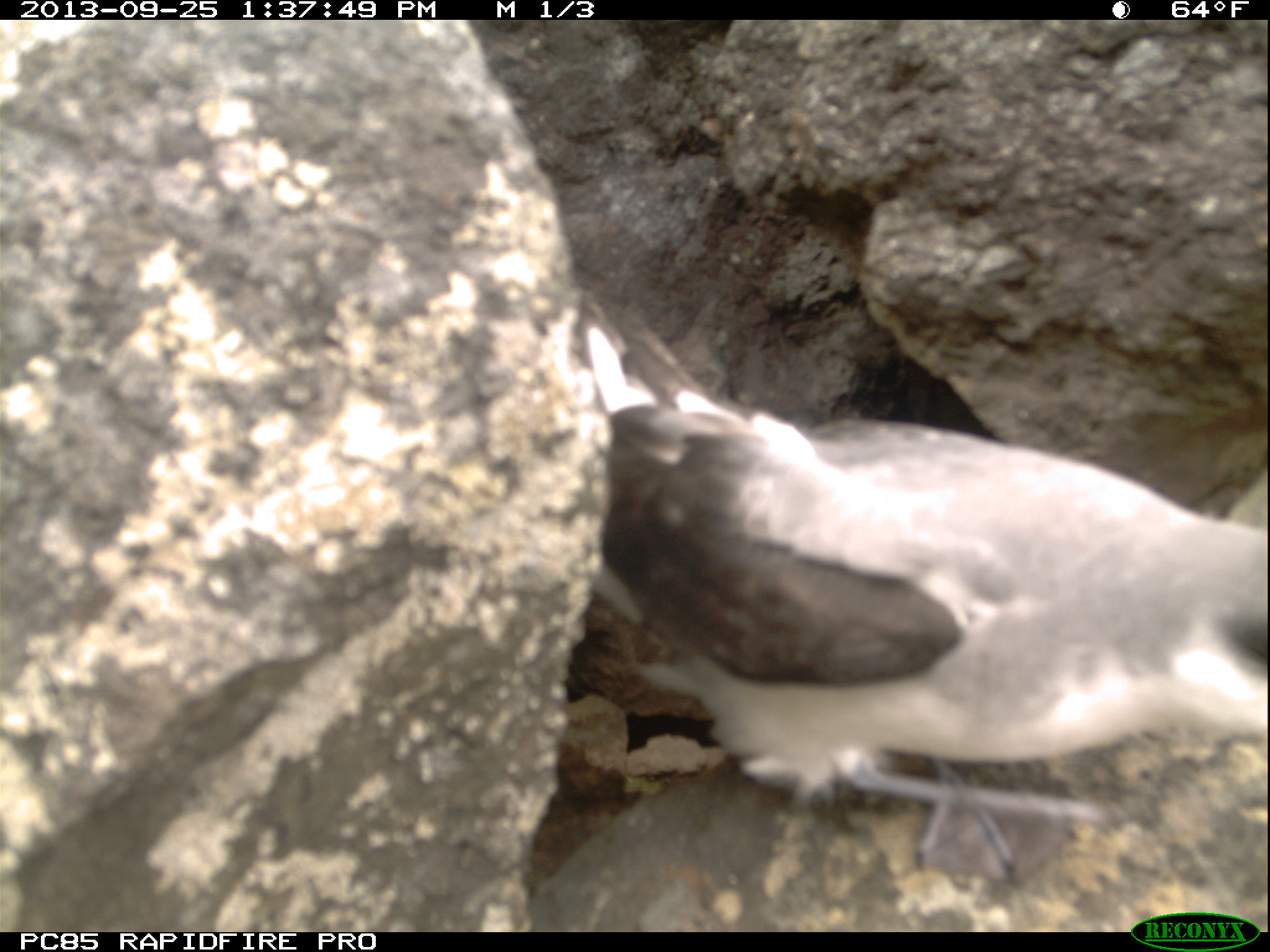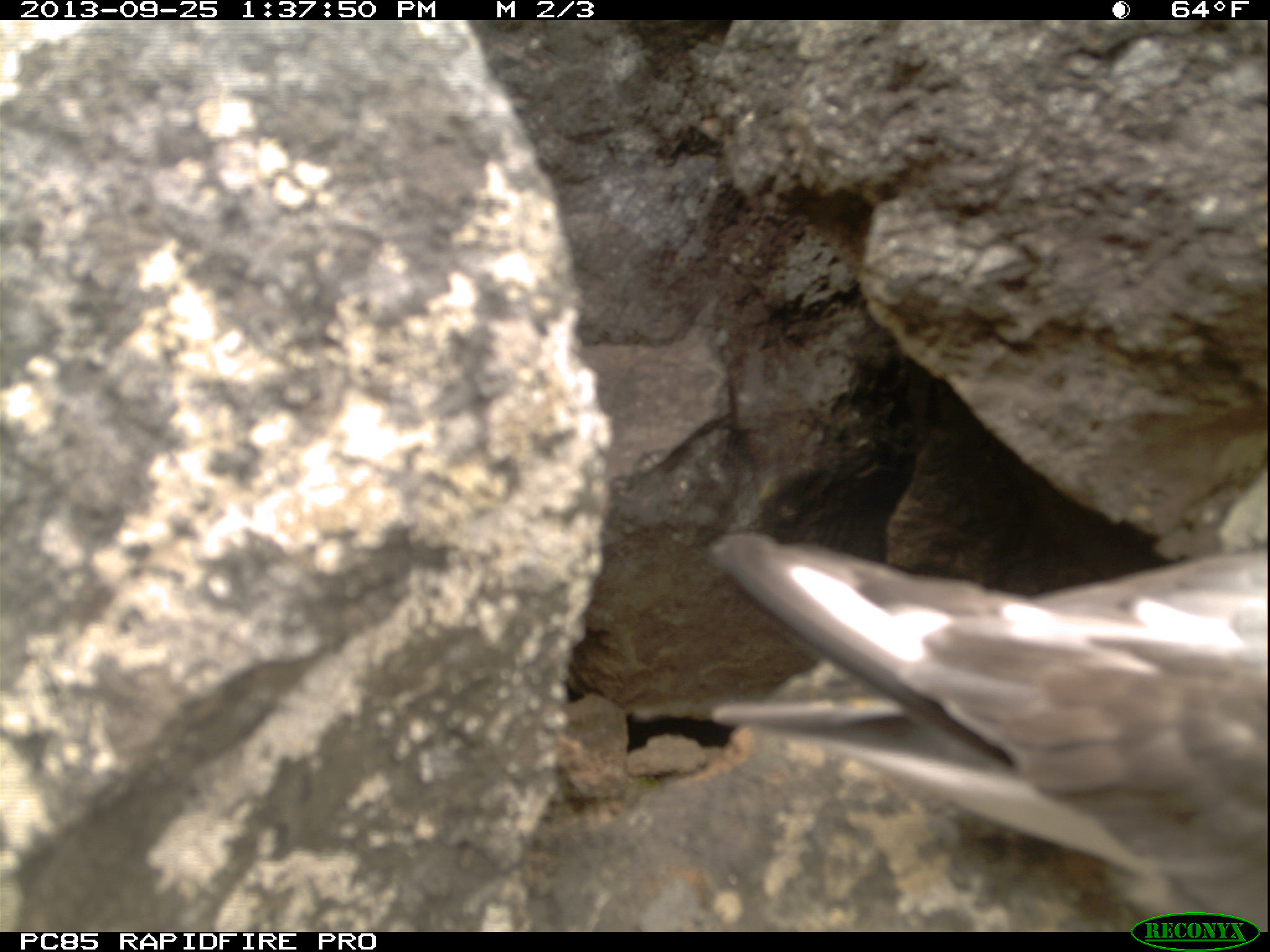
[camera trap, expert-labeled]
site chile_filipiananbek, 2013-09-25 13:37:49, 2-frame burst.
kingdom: Animalia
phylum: Chordata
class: Aves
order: Procellariiformes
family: Procellariidae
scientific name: Procellariidae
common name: petrel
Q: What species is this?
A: Petrel (Procellariidae).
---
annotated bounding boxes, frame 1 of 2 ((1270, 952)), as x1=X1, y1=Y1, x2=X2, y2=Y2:
petrel: x1=562, y1=303, x2=1261, y2=860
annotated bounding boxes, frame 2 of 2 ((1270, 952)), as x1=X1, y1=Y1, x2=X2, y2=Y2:
petrel: x1=675, y1=508, x2=1269, y2=927